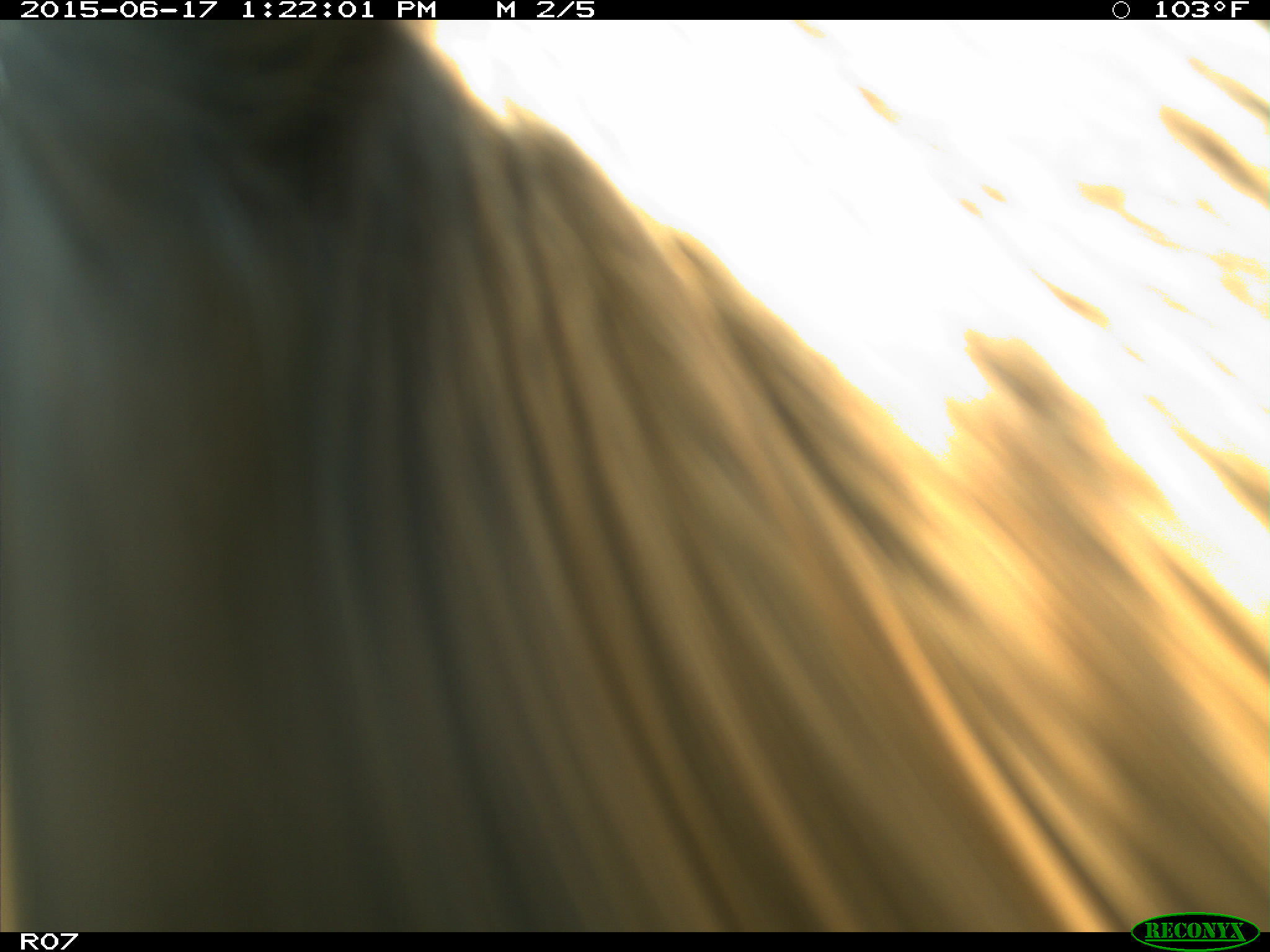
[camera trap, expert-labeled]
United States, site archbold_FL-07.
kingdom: Animalia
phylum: Chordata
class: Mammalia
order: Artiodactyla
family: Bovidae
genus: Bos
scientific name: Bos taurus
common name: domestic cow